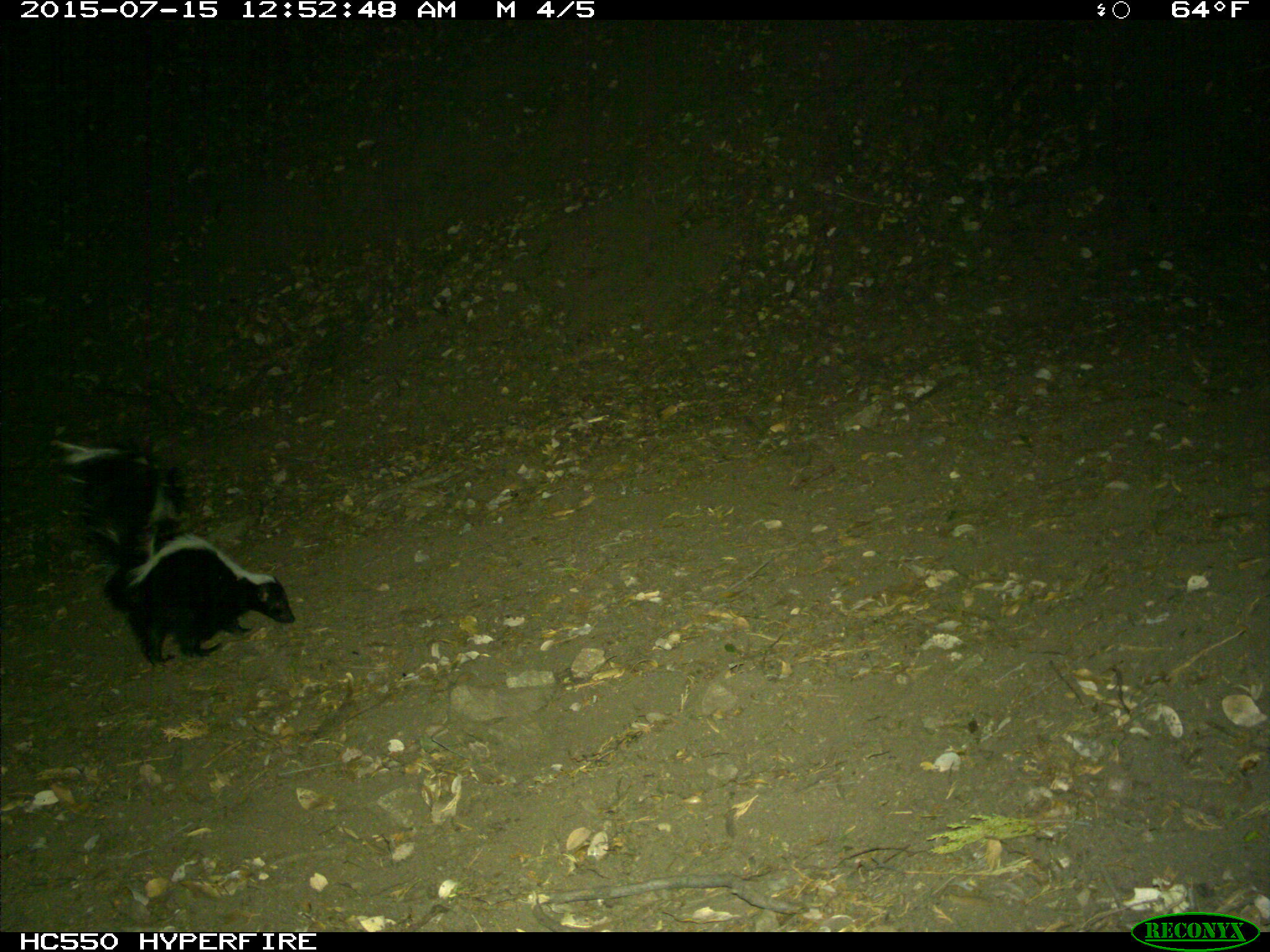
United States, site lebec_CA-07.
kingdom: Animalia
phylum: Chordata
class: Mammalia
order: Carnivora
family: Mephitidae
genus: Mephitis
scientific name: Mephitis mephitis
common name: striped skunk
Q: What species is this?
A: Mephitis mephitis (striped skunk).